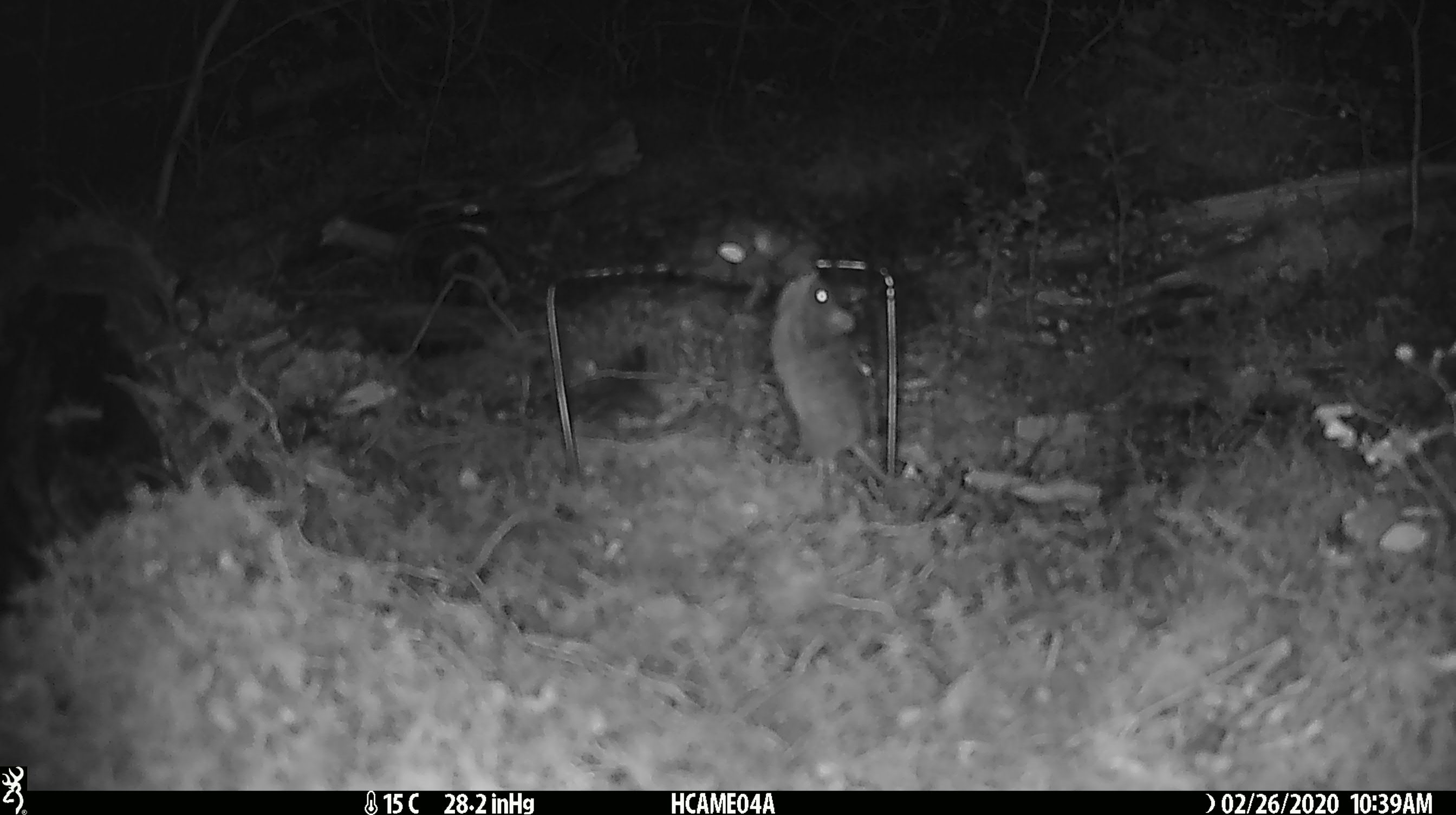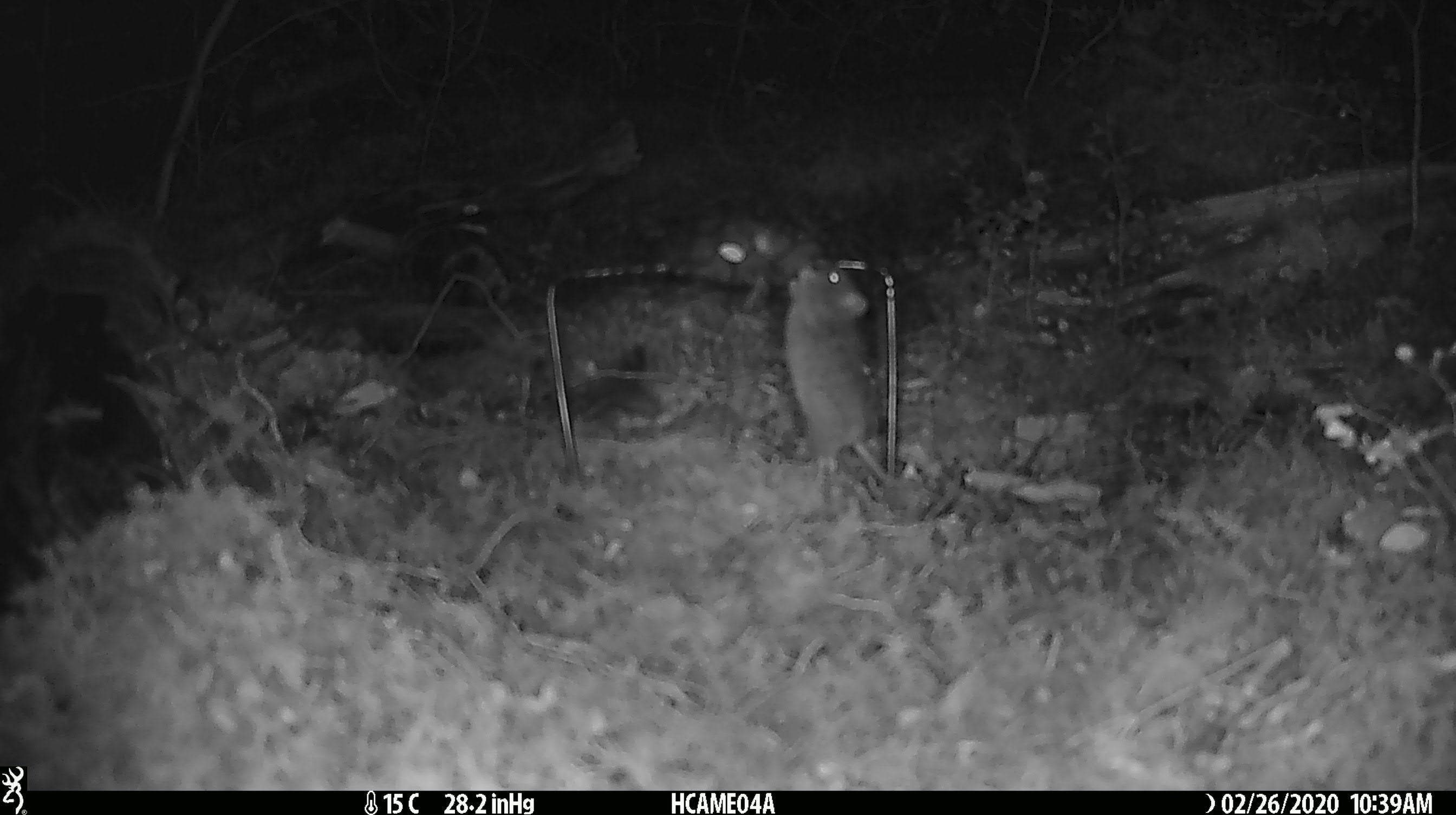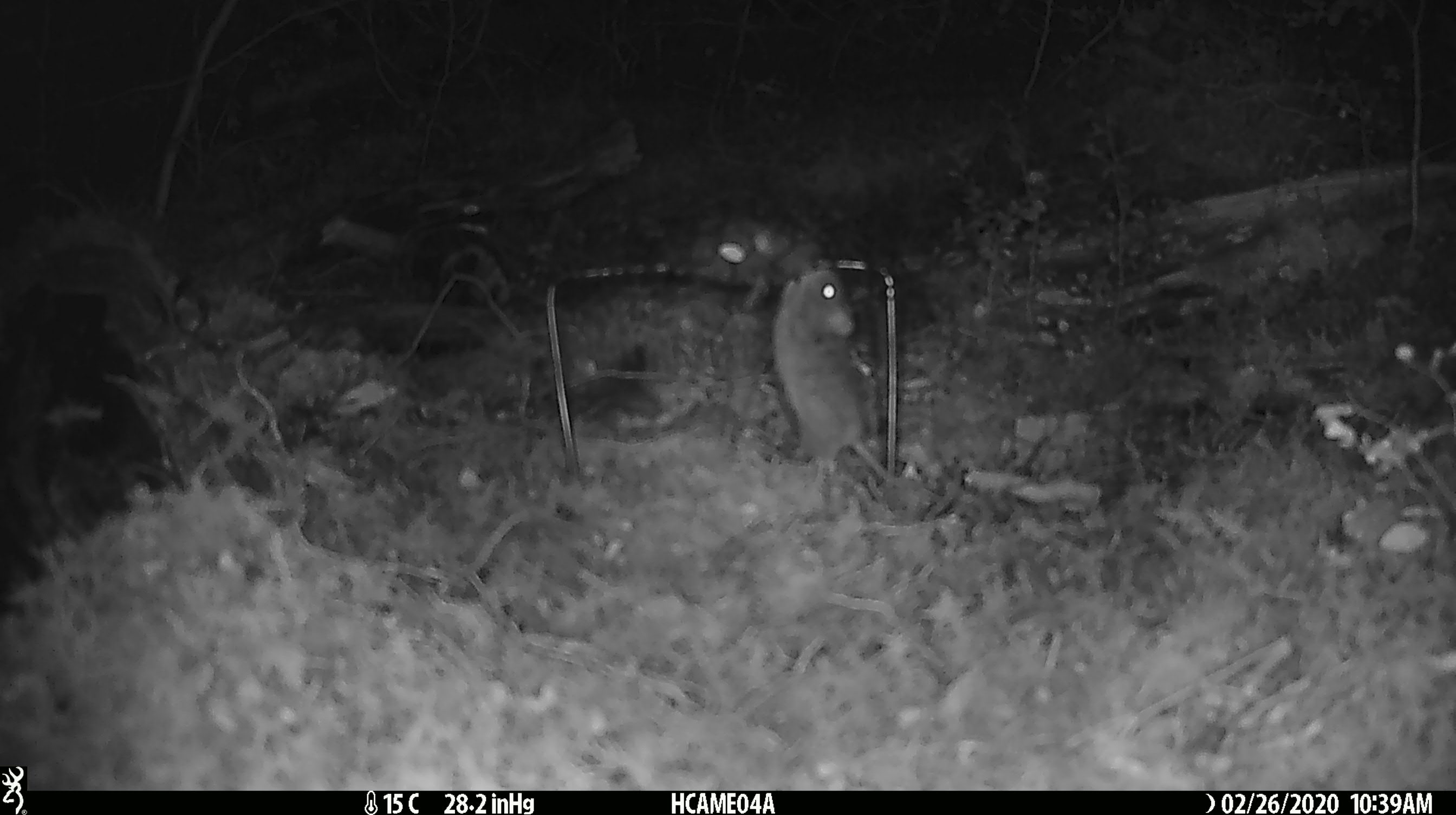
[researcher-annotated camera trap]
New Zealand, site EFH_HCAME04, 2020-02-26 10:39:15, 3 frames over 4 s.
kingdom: Animalia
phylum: Chordata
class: Mammalia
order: Rodentia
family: Muridae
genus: Mus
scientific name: Mus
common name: mouse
Mouse (Mus).